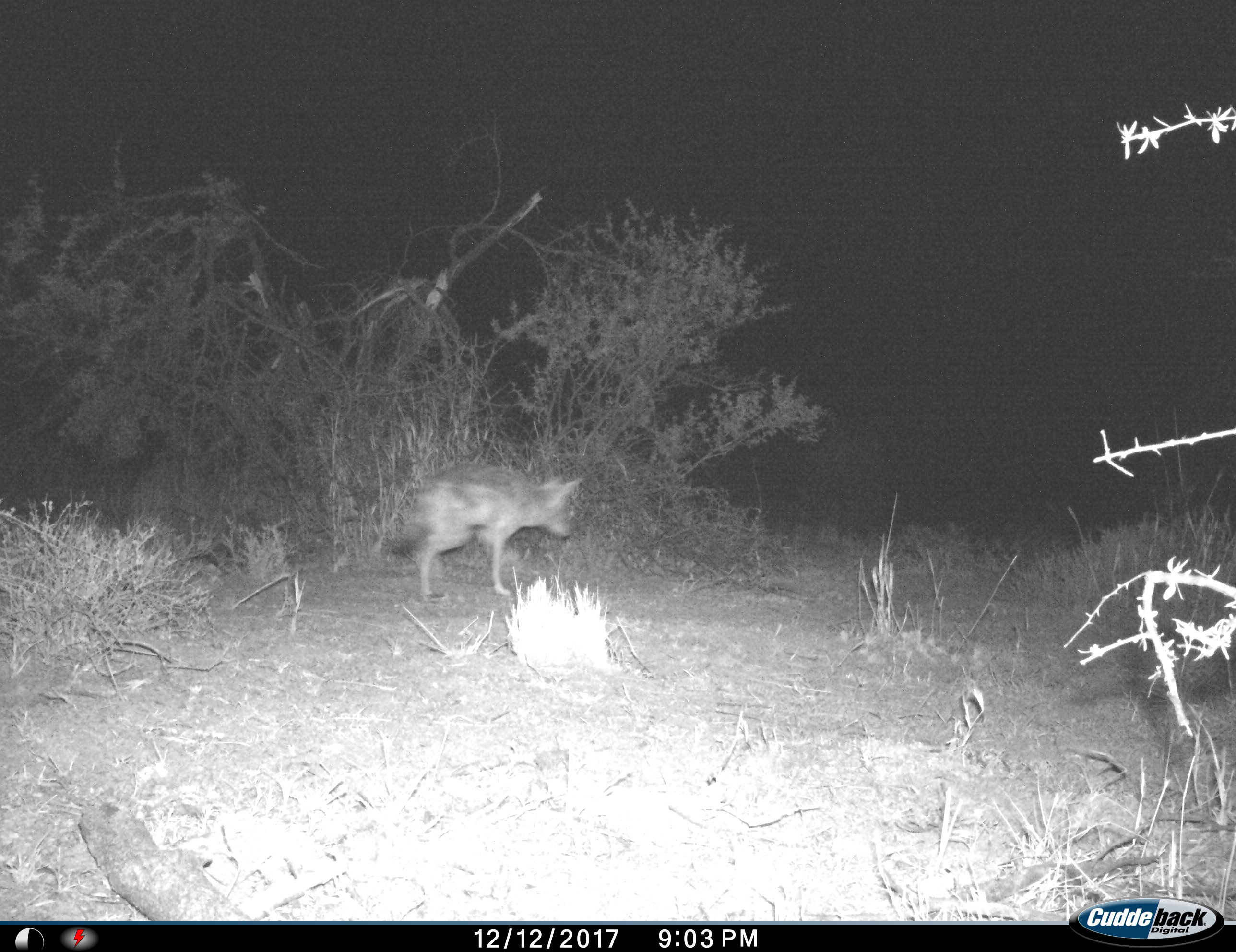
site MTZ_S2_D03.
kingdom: Animalia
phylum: Chordata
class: Mammalia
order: Carnivora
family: Canidae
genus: Lupulella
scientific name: Lupulella mesomelas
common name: black-backed jackal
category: jackalblackbacked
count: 1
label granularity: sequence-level